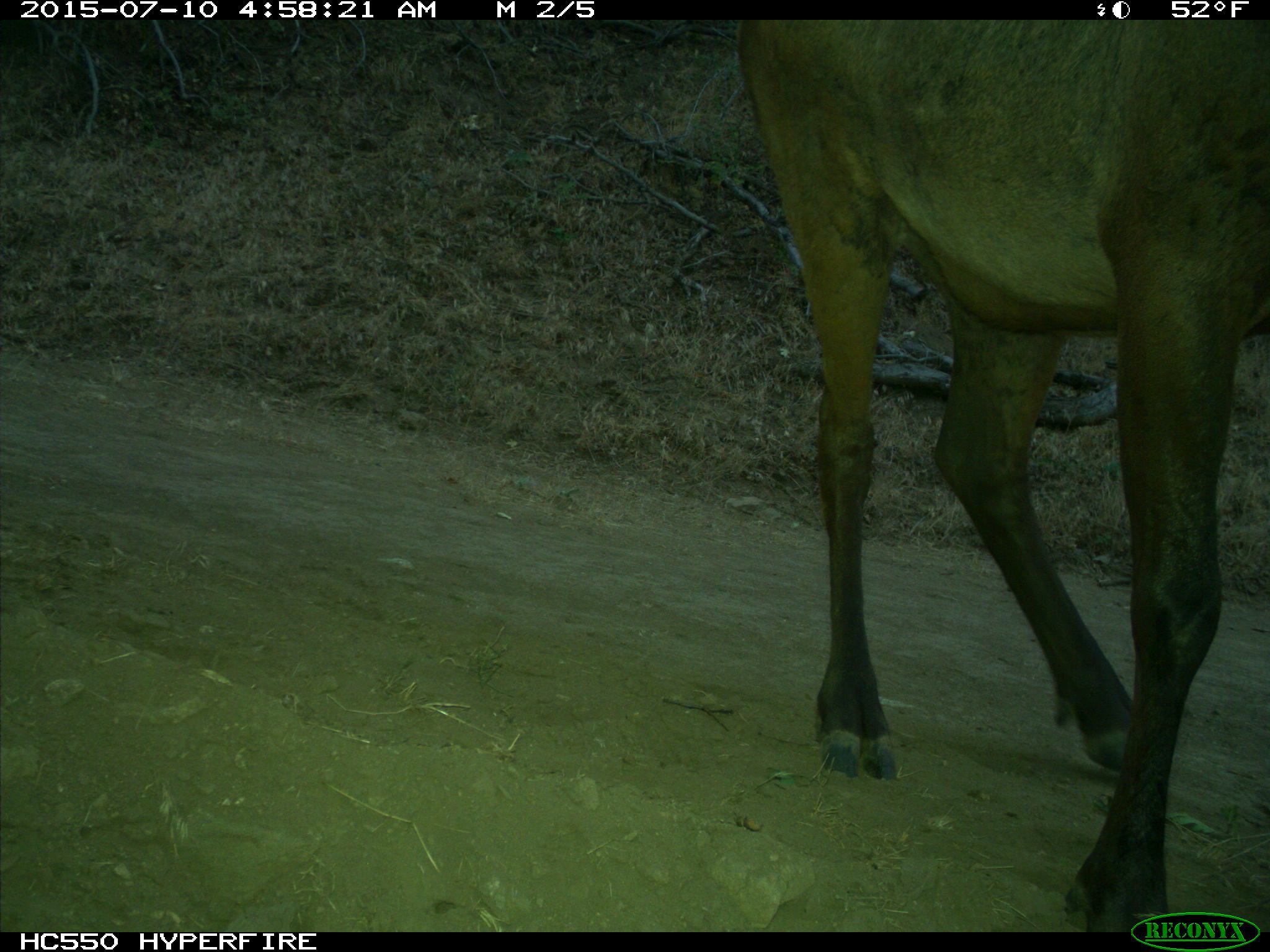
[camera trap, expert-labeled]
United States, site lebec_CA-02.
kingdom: Animalia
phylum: Chordata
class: Mammalia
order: Artiodactyla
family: Cervidae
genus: Cervus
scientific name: Cervus canadensis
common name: elk